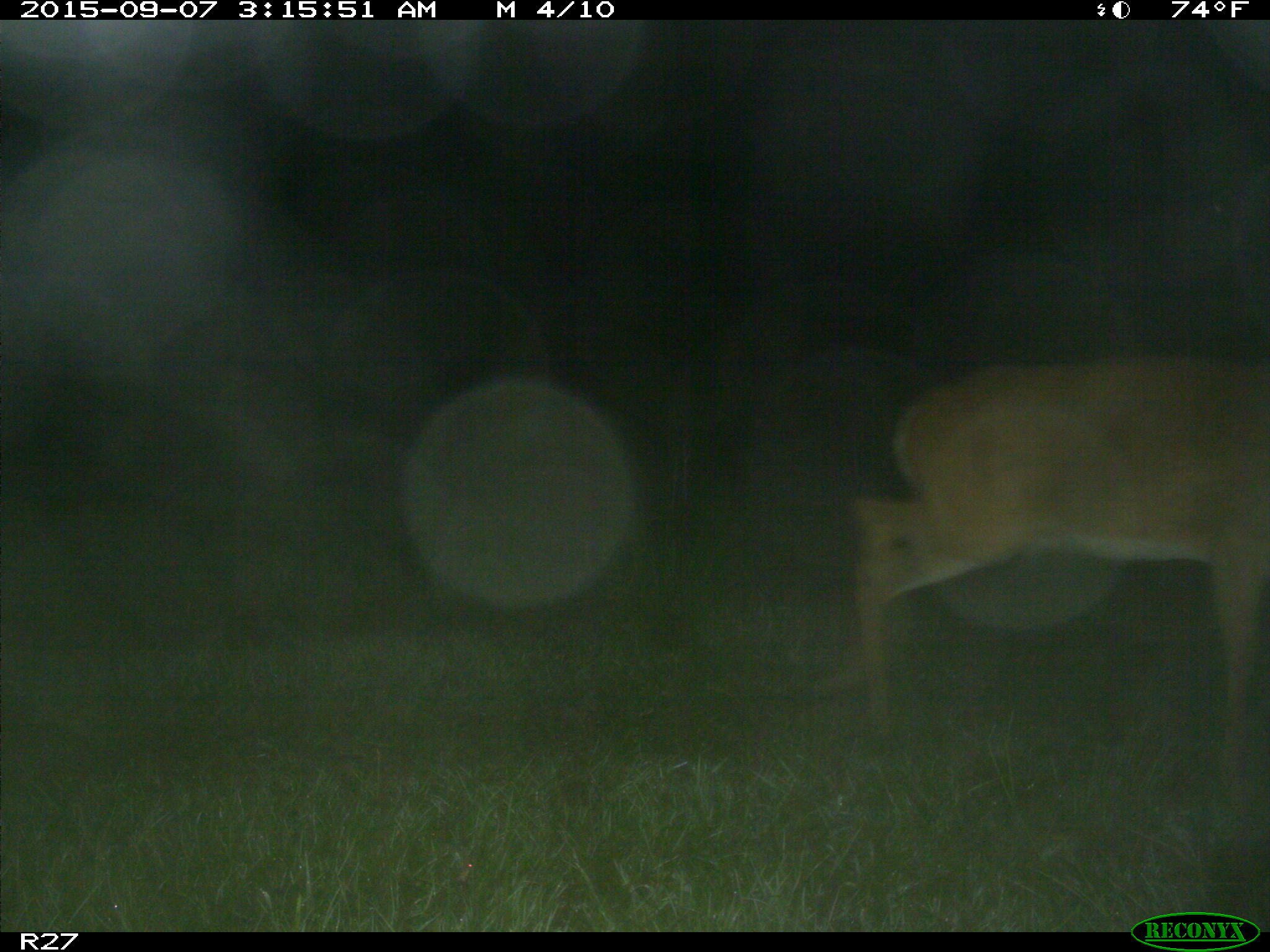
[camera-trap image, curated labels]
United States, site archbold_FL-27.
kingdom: Animalia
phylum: Chordata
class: Mammalia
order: Artiodactyla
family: Cervidae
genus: Odocoileus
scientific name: Odocoileus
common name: deer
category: unidentified deer